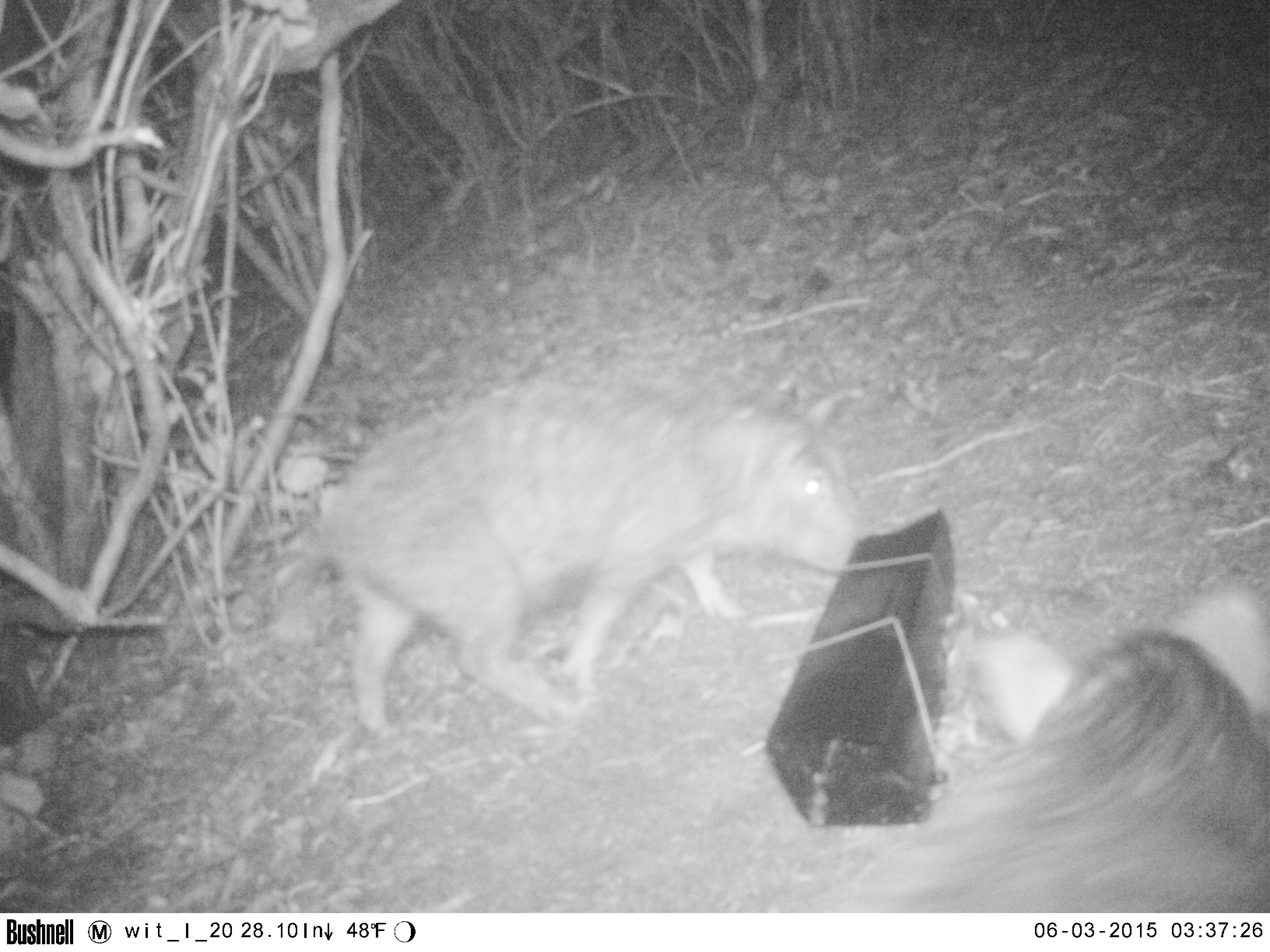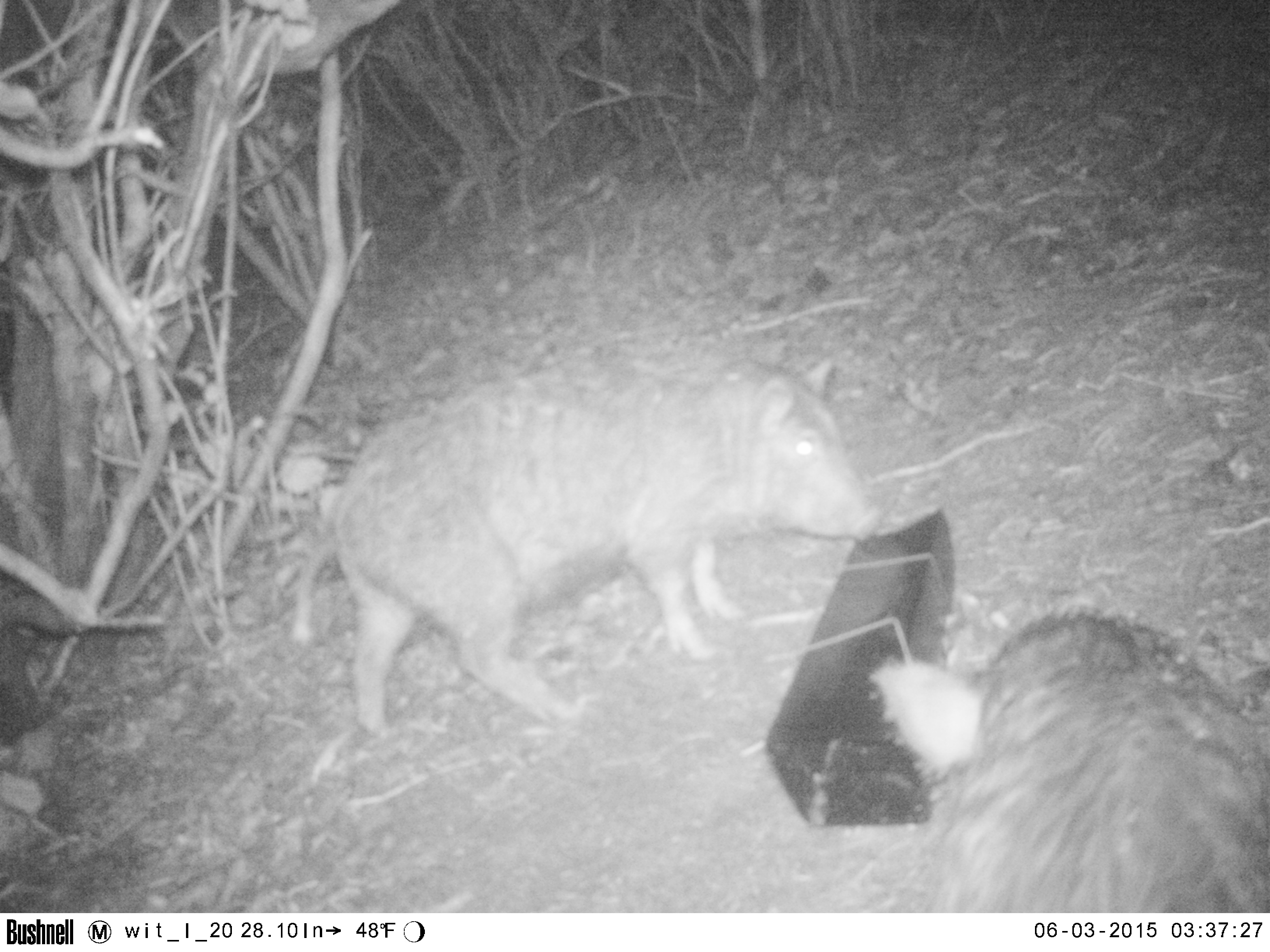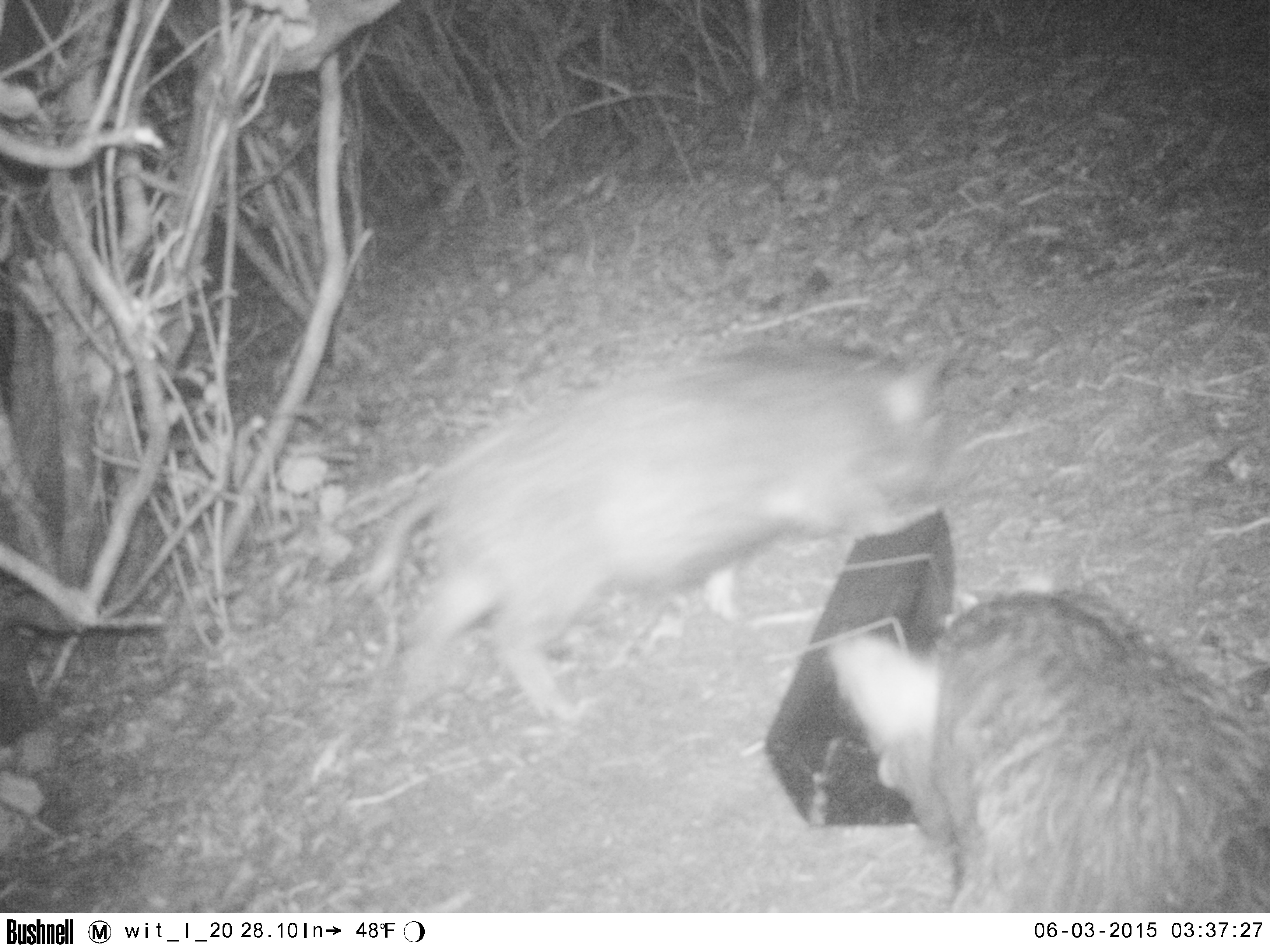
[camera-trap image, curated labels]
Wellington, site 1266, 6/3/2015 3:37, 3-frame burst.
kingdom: Animalia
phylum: Chordata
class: Mammalia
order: Artiodactyla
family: Suidae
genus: Sus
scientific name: Sus scrofa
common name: pig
Pig (Sus scrofa).